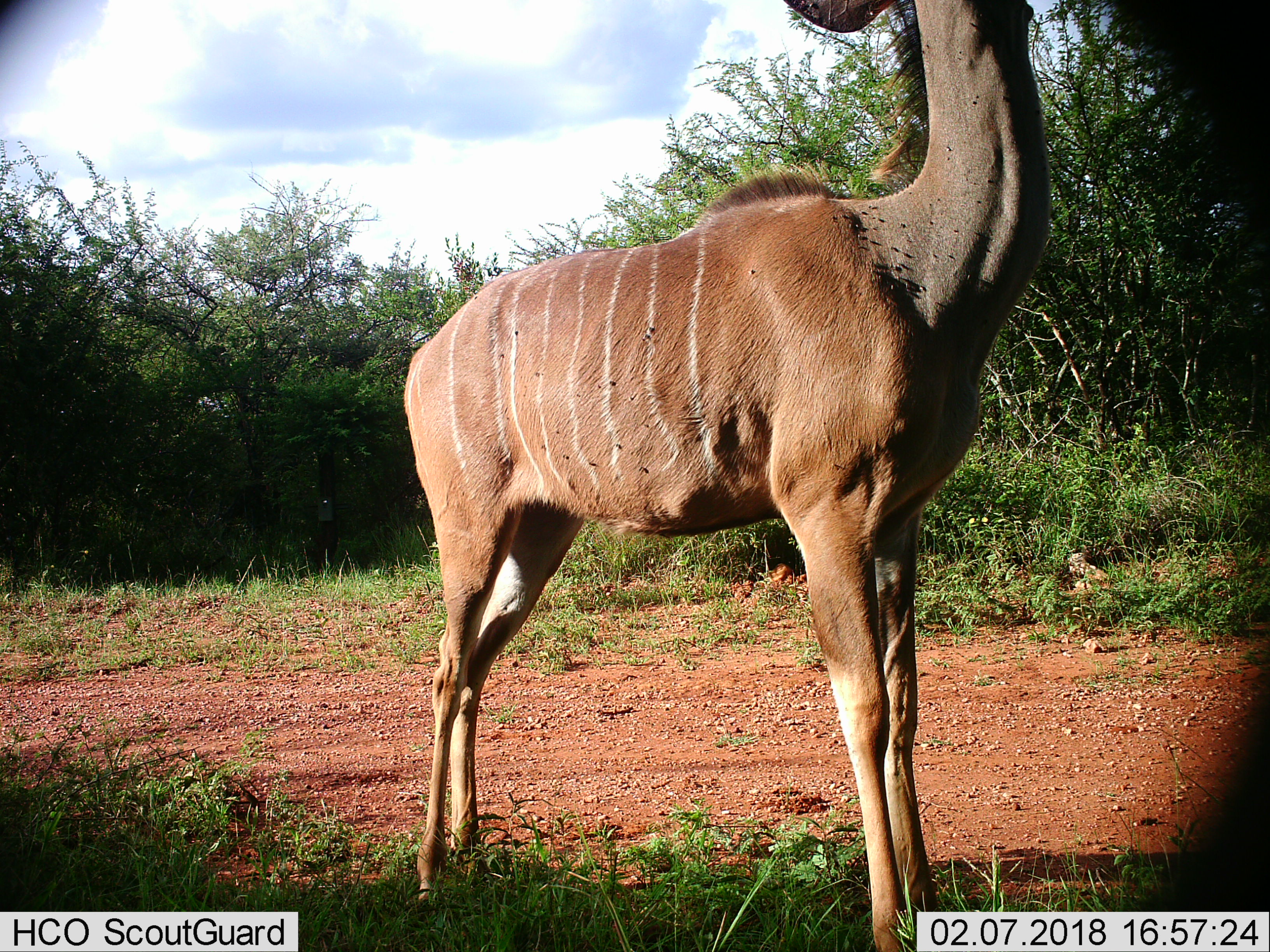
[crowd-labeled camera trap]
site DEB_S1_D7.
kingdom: Animalia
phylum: Chordata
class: Mammalia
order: Artiodactyla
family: Bovidae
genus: Tragelaphus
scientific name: Tragelaphus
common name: kudu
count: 1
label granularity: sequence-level